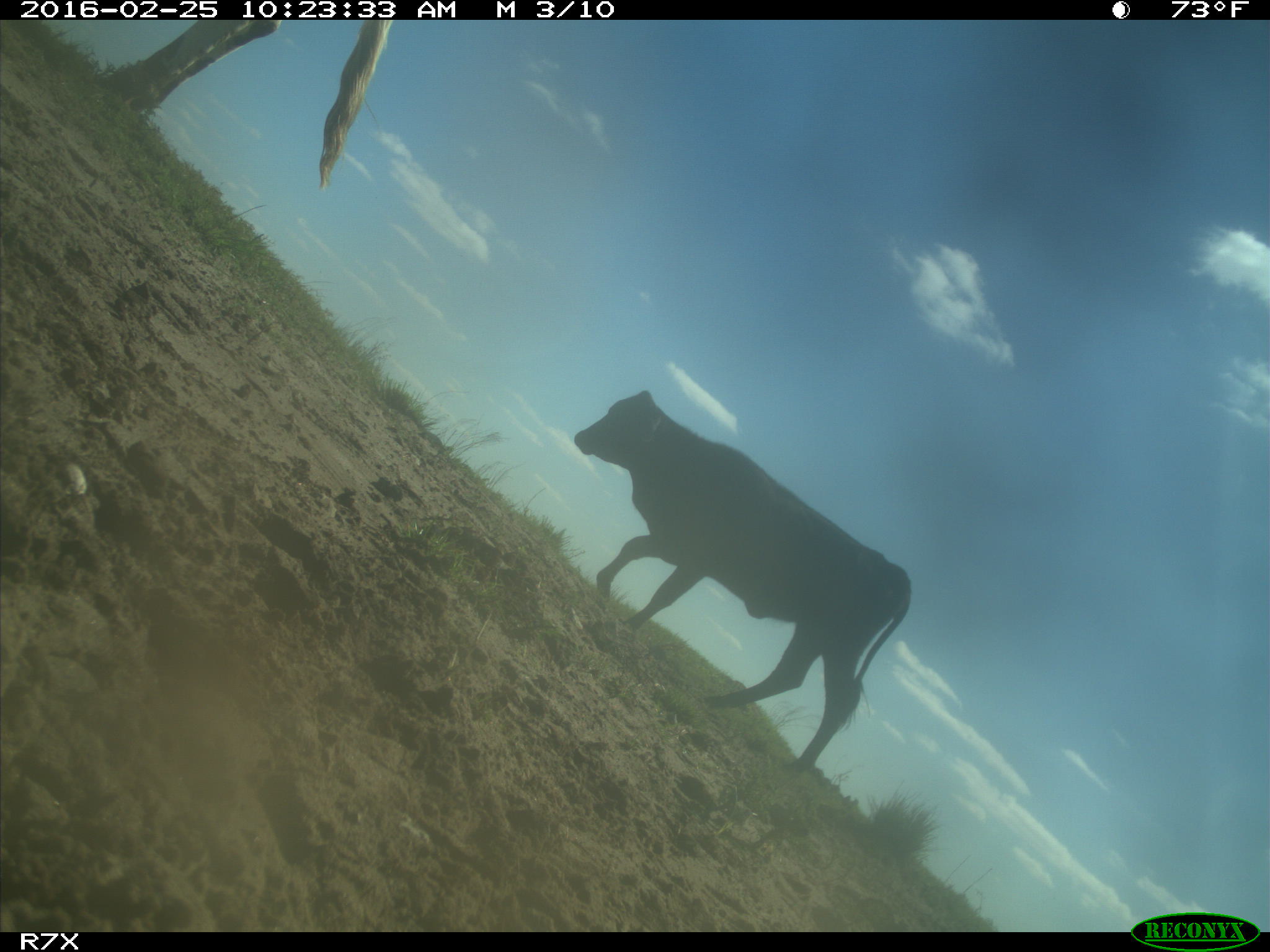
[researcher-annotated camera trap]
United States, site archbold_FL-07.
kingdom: Animalia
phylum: Chordata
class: Mammalia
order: Artiodactyla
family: Bovidae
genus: Bos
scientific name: Bos taurus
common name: domestic cow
Bos taurus (domestic cow).